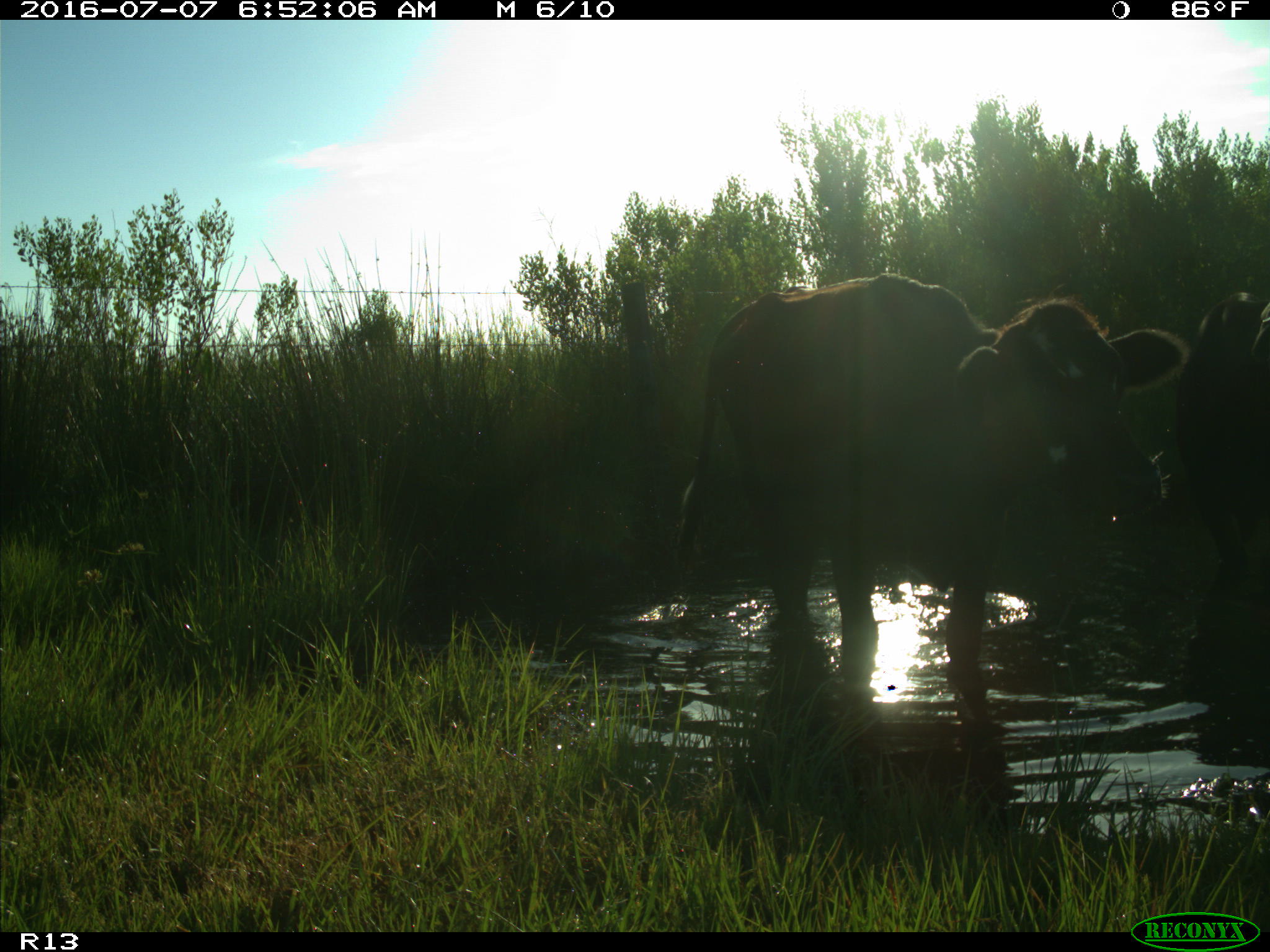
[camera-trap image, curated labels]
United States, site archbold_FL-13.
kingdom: Animalia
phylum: Chordata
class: Mammalia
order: Artiodactyla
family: Bovidae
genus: Bos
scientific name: Bos taurus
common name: domestic cow